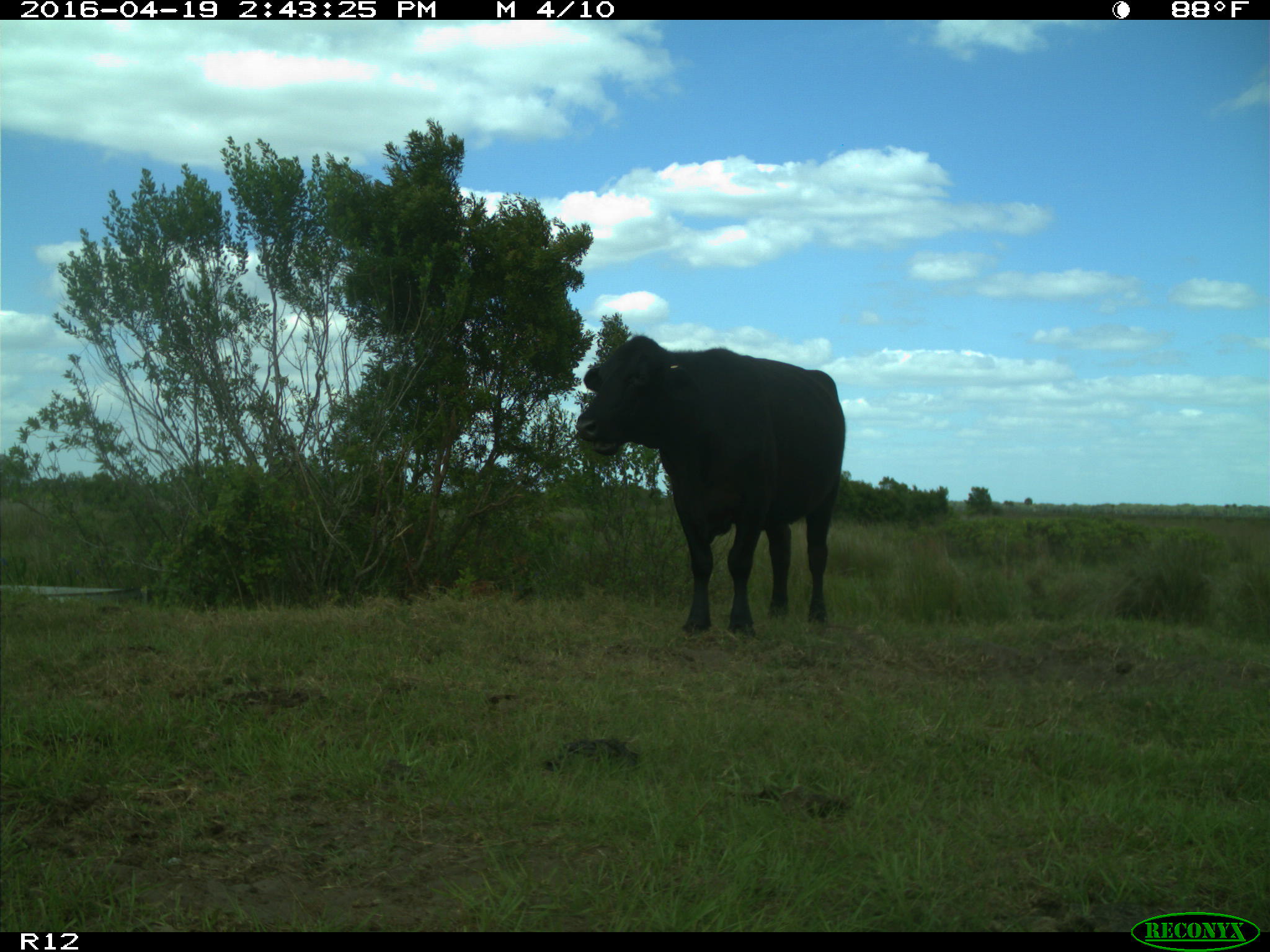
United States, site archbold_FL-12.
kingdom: Animalia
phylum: Chordata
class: Mammalia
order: Artiodactyla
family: Bovidae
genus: Bos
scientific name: Bos taurus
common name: domestic cow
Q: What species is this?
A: Bos taurus (domestic cow).